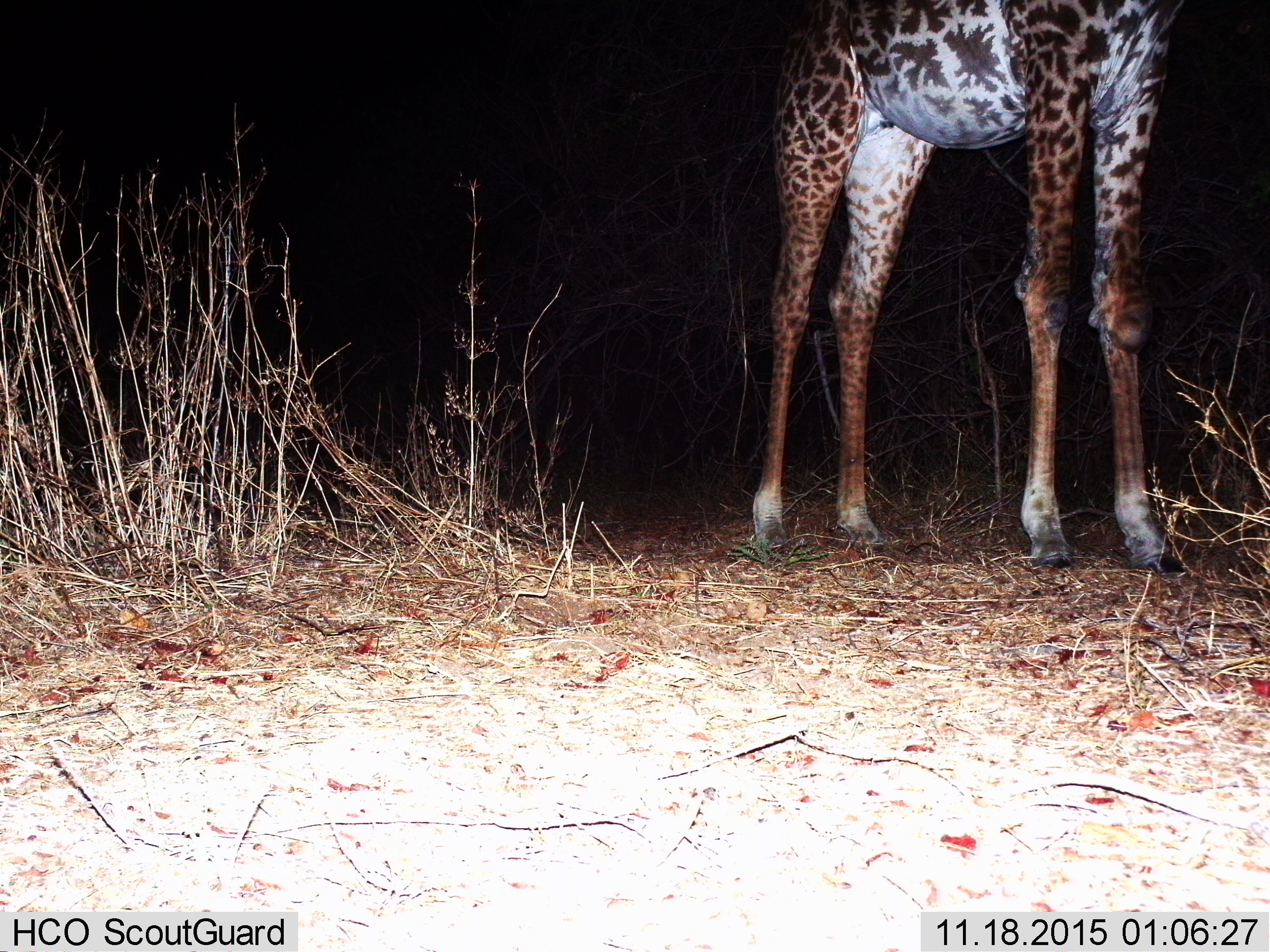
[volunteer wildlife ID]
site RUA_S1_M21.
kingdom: Animalia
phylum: Chordata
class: Mammalia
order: Artiodactyla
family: Giraffidae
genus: Giraffa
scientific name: Giraffa camelopardalis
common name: giraffe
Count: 1.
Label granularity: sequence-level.